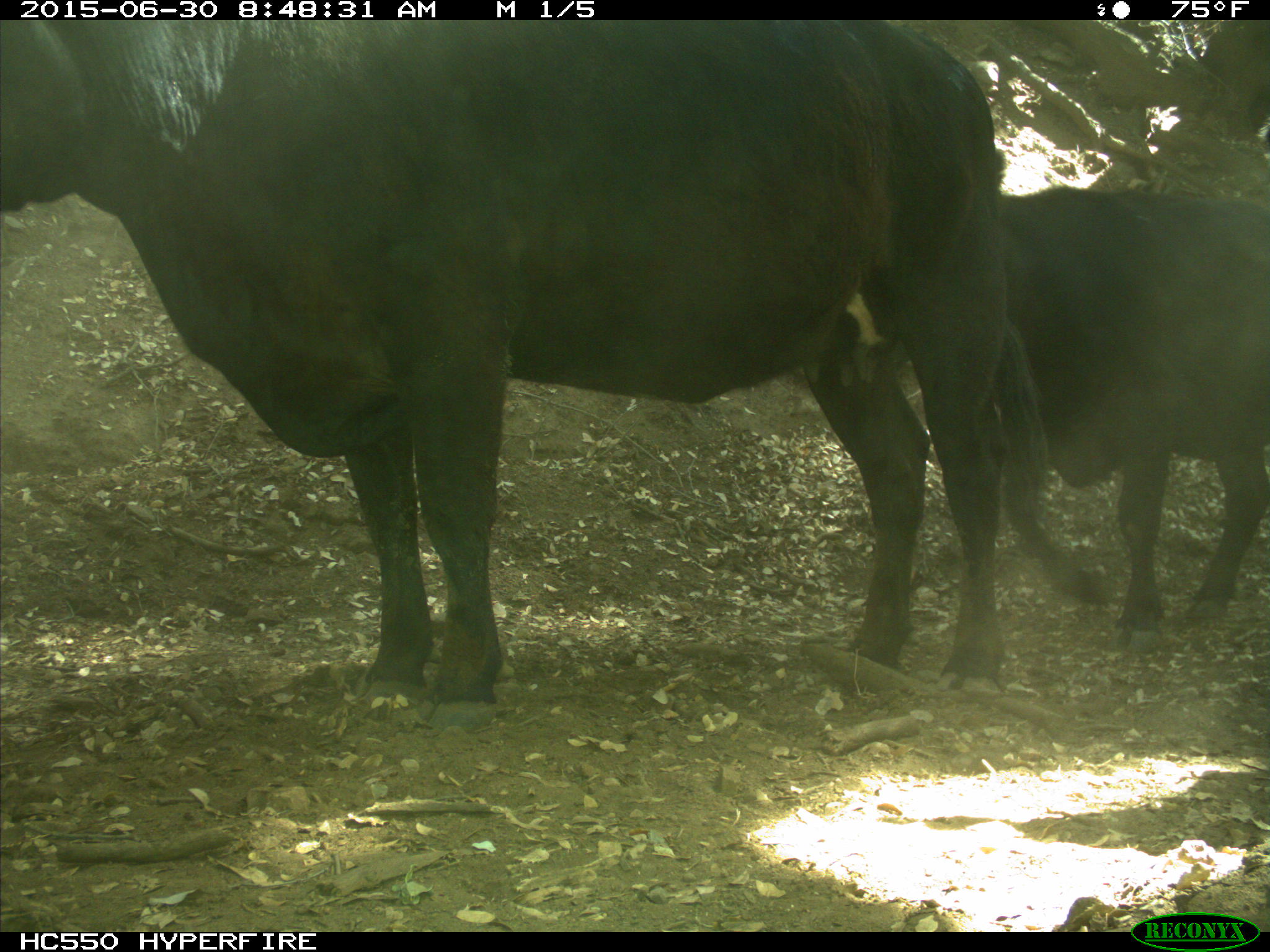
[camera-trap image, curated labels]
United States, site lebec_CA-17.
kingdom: Animalia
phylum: Chordata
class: Mammalia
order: Artiodactyla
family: Bovidae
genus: Bos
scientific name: Bos taurus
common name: domestic cow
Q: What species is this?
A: Bos taurus (domestic cow).